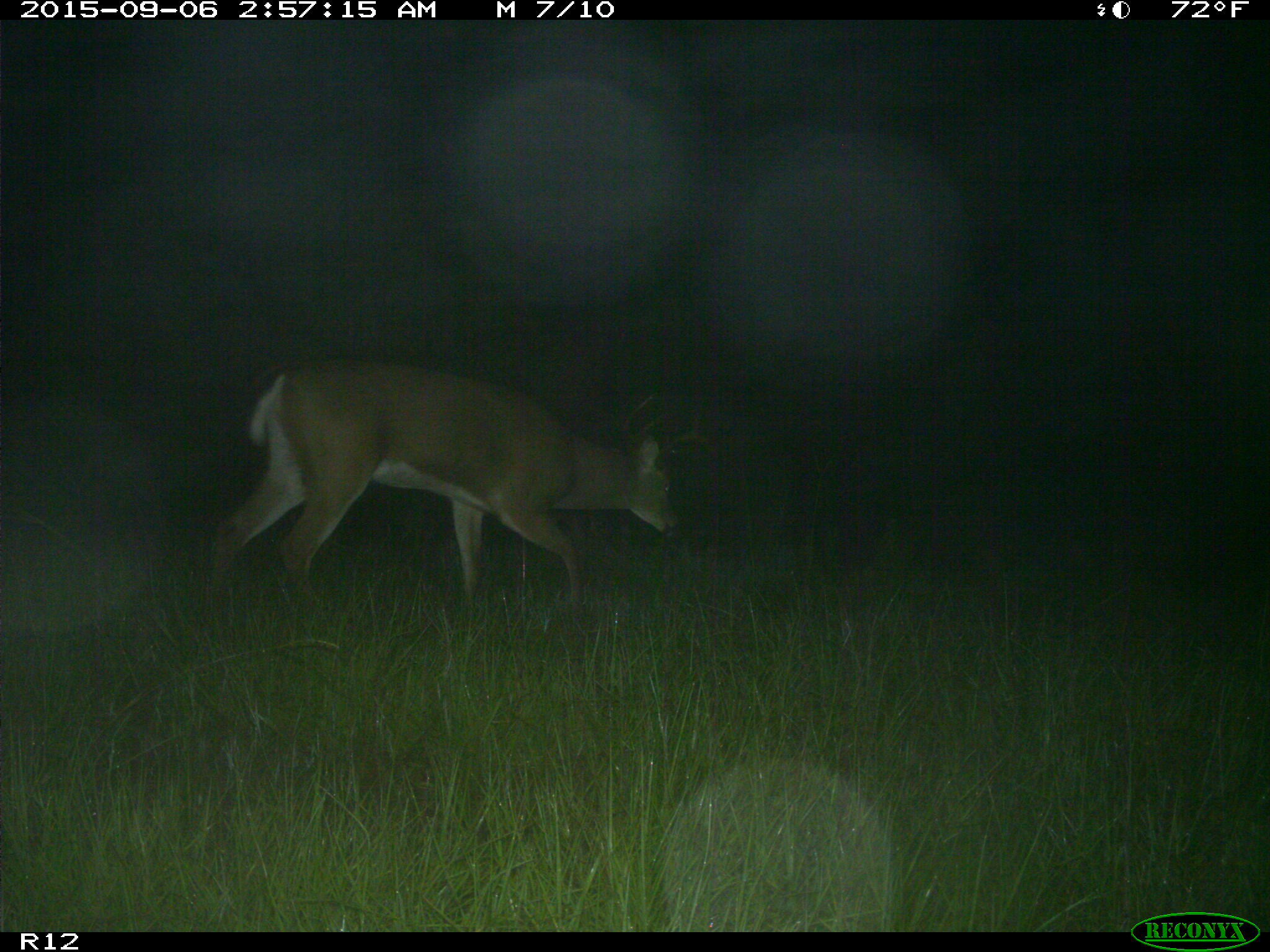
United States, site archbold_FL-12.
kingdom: Animalia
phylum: Chordata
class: Mammalia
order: Artiodactyla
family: Cervidae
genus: Odocoileus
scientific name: Odocoileus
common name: deer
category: unidentified deer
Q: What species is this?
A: Unidentified deer (deer) (Odocoileus).